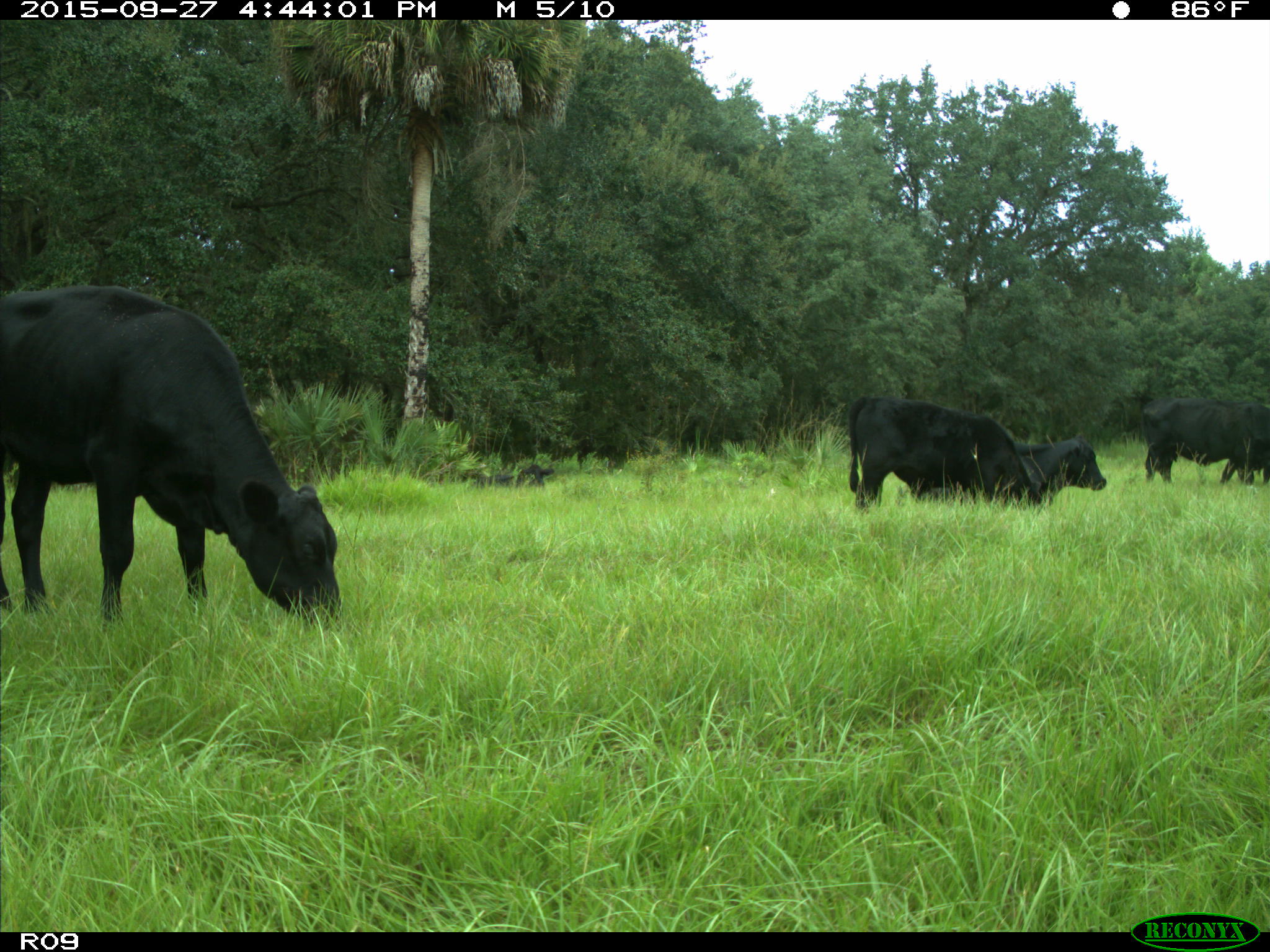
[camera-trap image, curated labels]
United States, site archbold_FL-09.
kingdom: Animalia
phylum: Chordata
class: Mammalia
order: Artiodactyla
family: Bovidae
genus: Bos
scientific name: Bos taurus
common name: domestic cow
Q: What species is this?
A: Bos taurus (domestic cow).